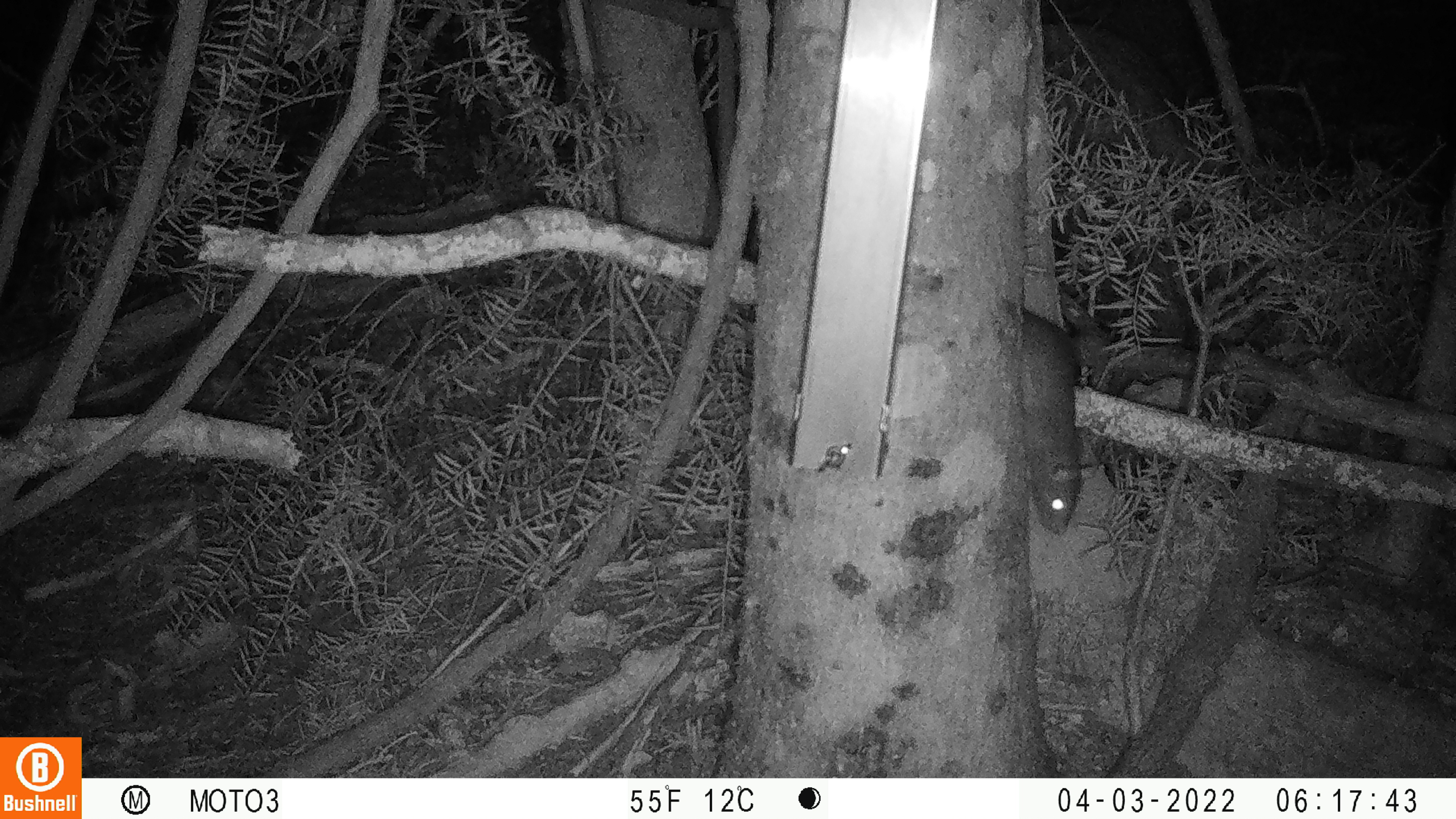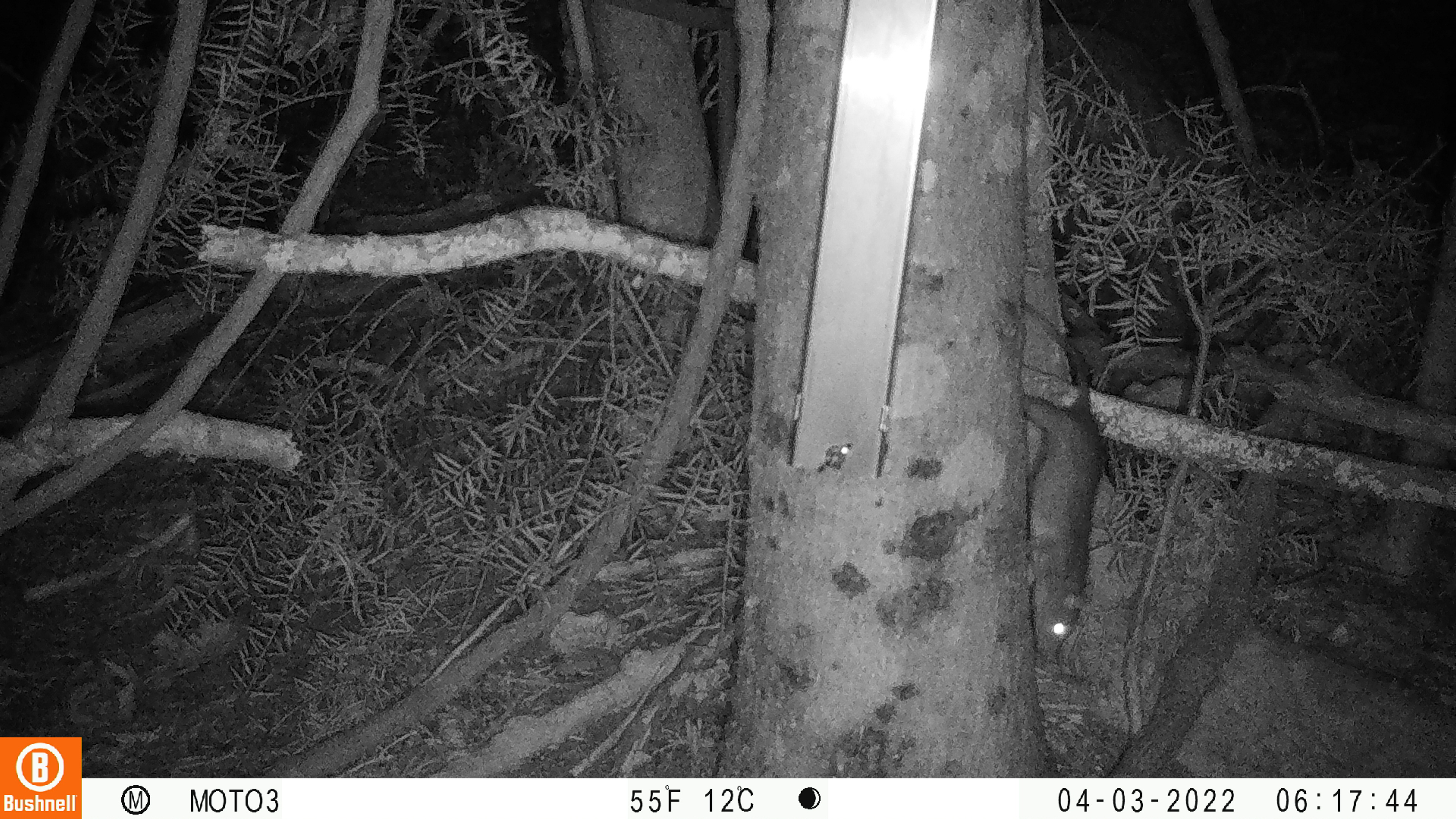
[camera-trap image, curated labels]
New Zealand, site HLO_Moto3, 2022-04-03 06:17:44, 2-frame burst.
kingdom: Animalia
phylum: Chordata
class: Mammalia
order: Rodentia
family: Muridae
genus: Rattus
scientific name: Rattus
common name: rat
Rat (Rattus).